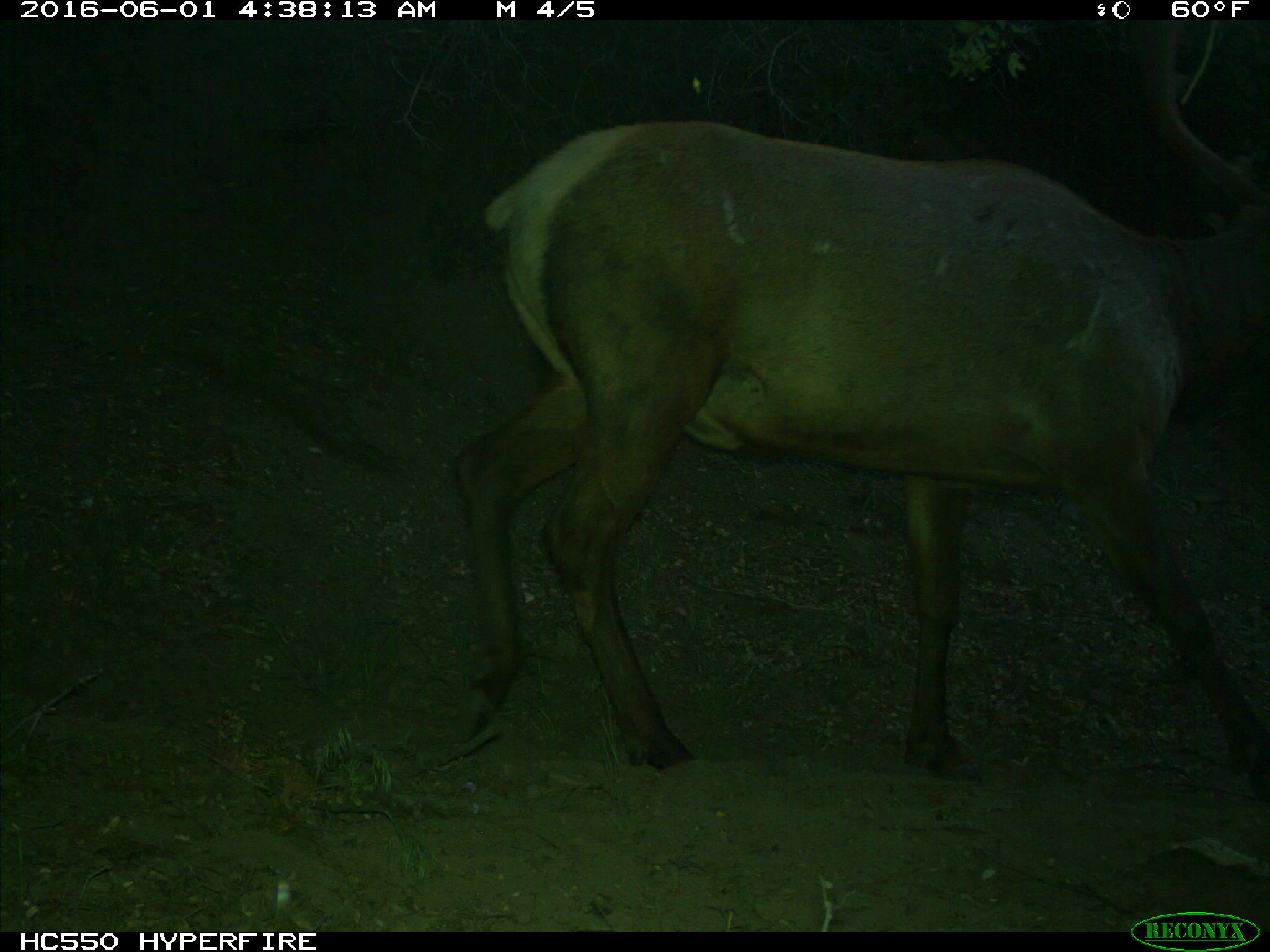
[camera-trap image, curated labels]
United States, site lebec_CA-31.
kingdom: Animalia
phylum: Chordata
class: Mammalia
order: Artiodactyla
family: Cervidae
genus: Cervus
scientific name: Cervus canadensis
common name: elk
Cervus canadensis (elk).